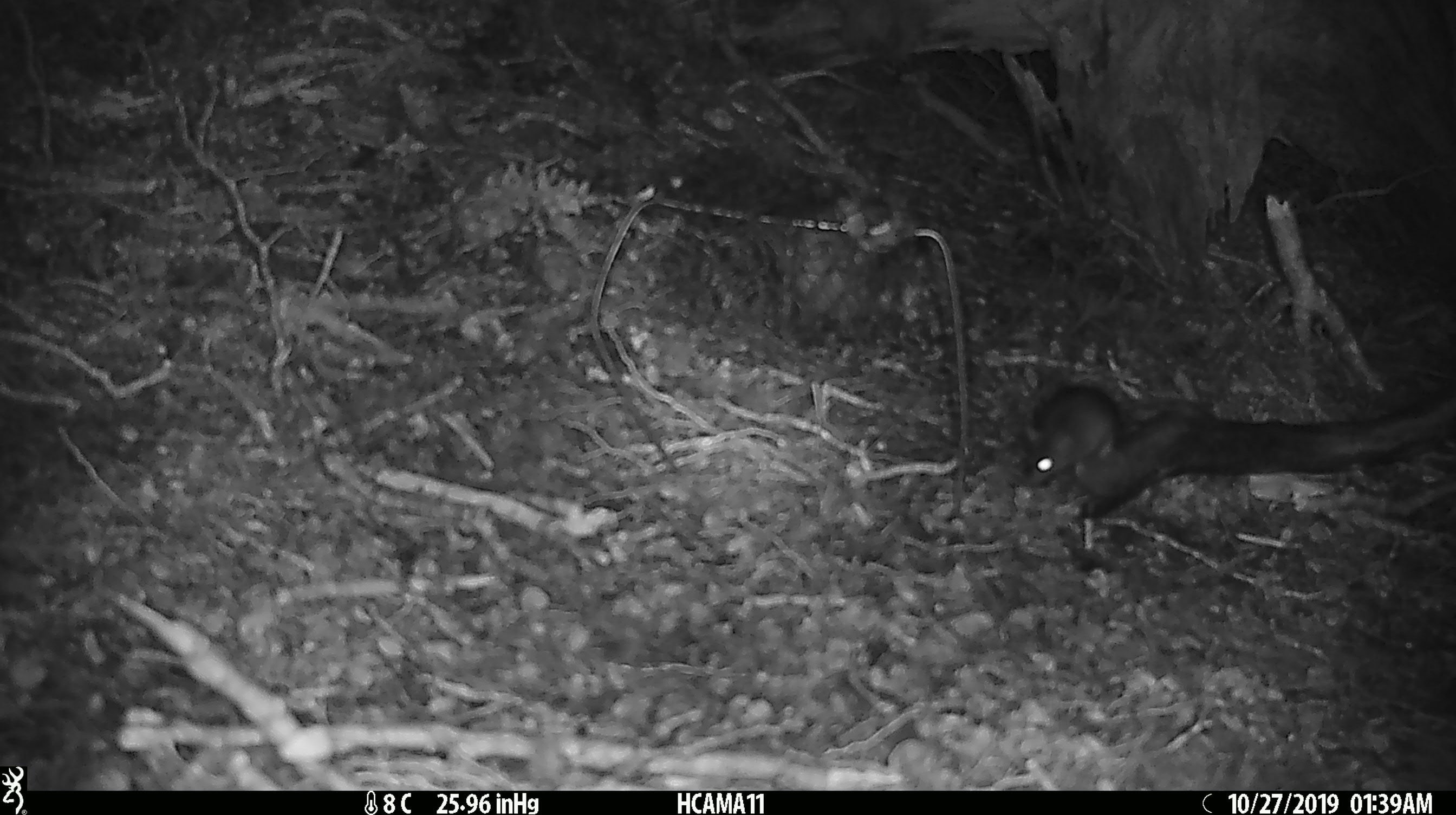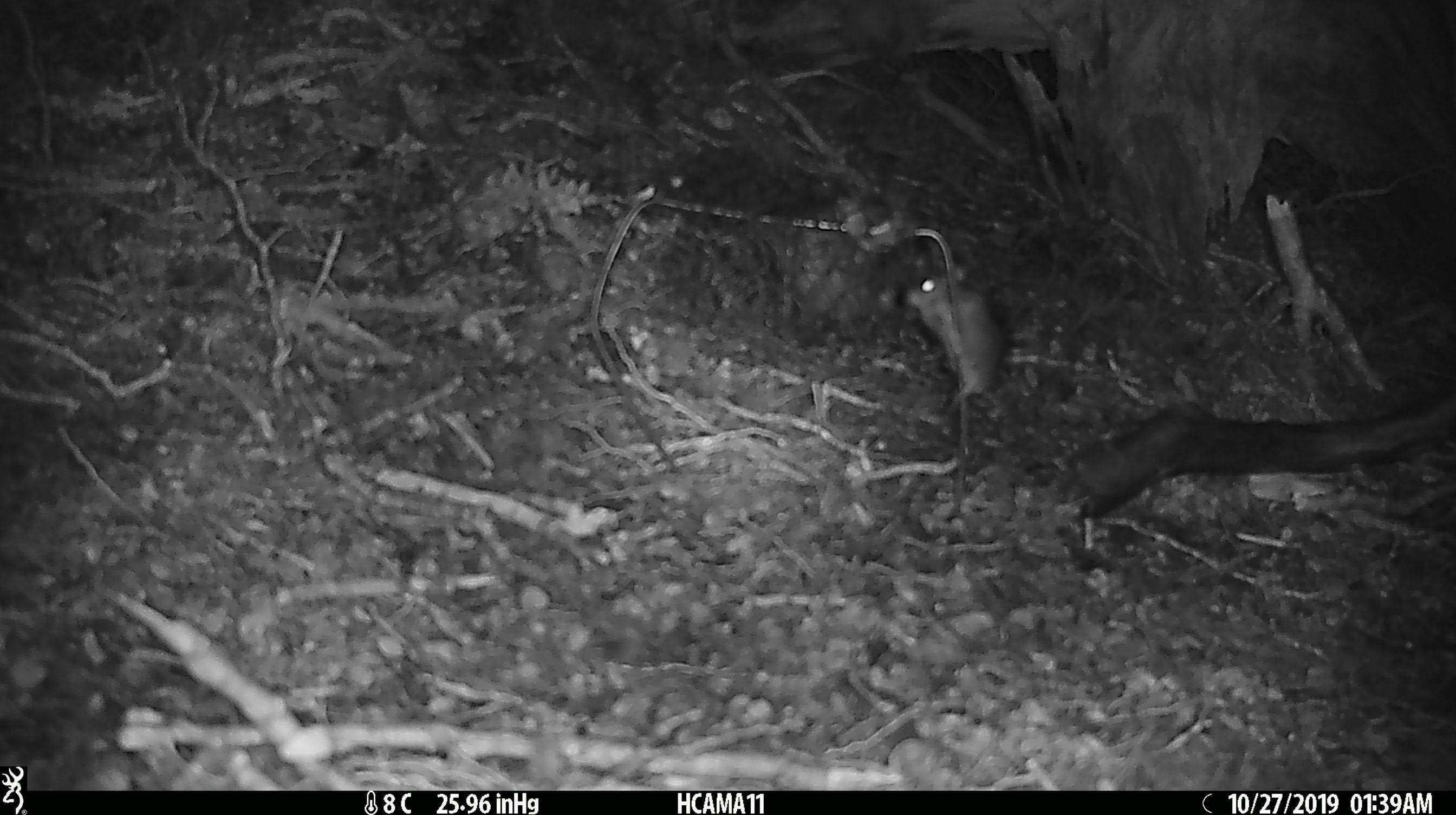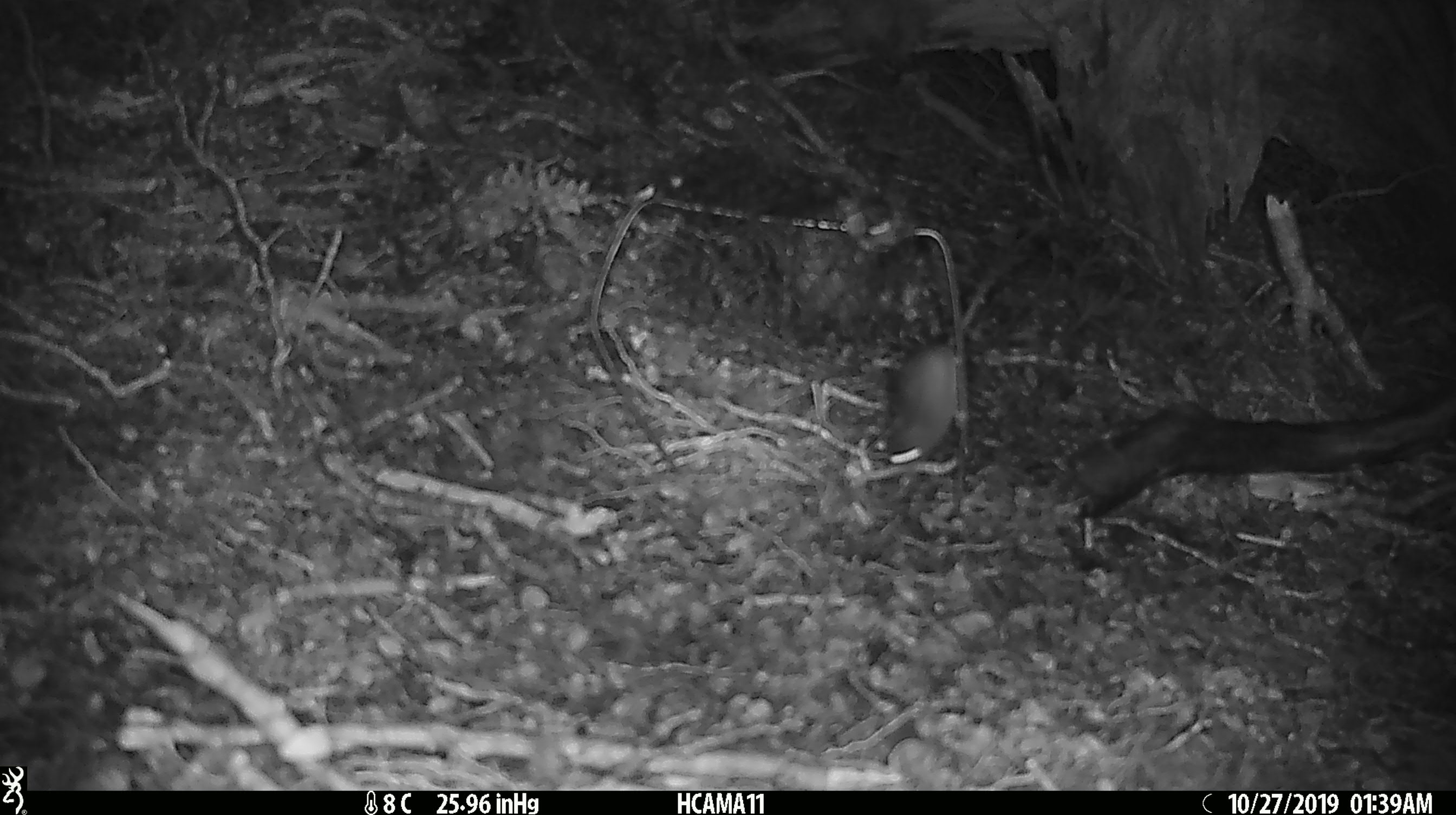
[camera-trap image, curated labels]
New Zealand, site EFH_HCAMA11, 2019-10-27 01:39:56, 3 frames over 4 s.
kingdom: Animalia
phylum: Chordata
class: Mammalia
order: Rodentia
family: Muridae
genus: Mus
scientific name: Mus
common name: mouse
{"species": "mouse (Mus)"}